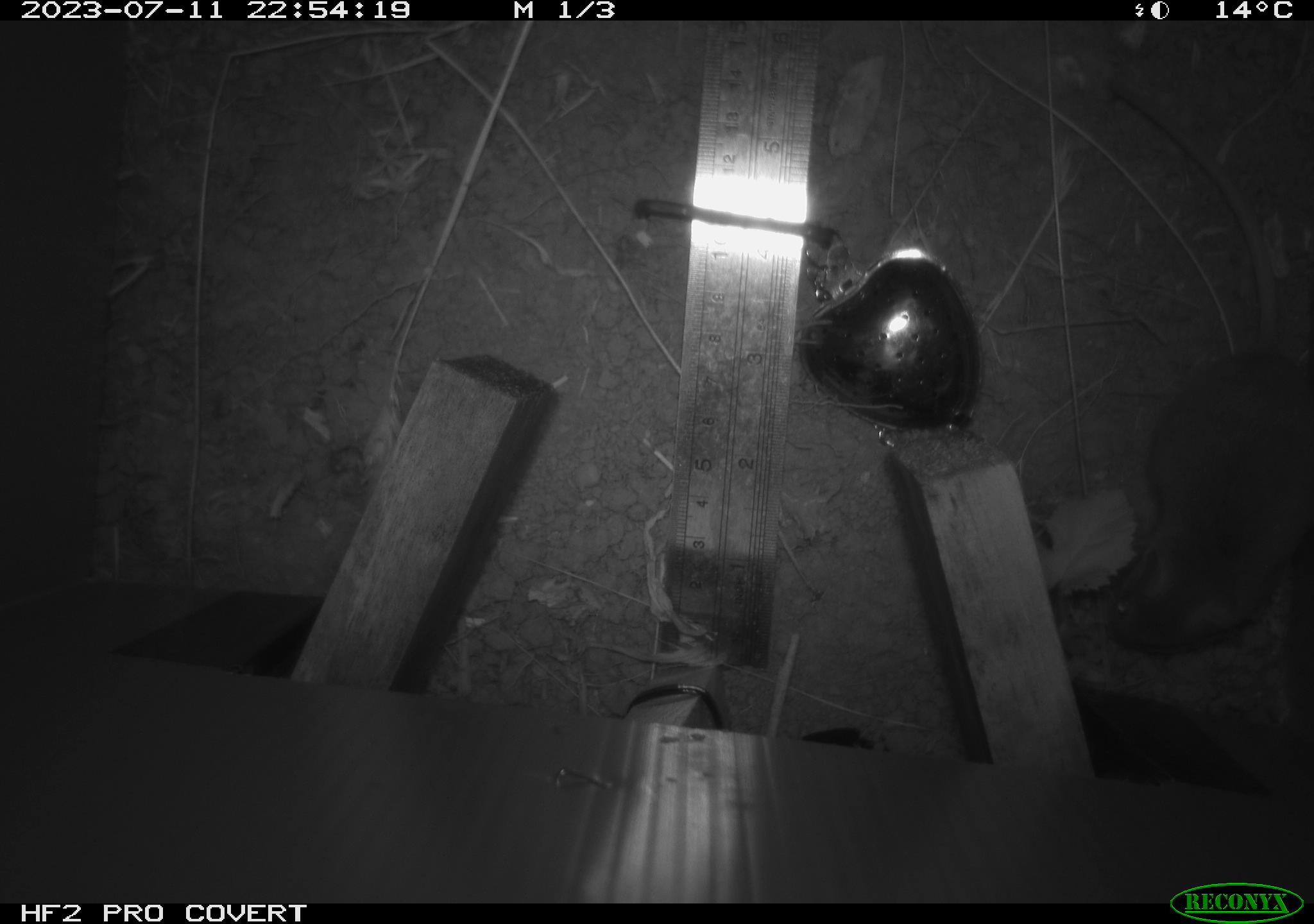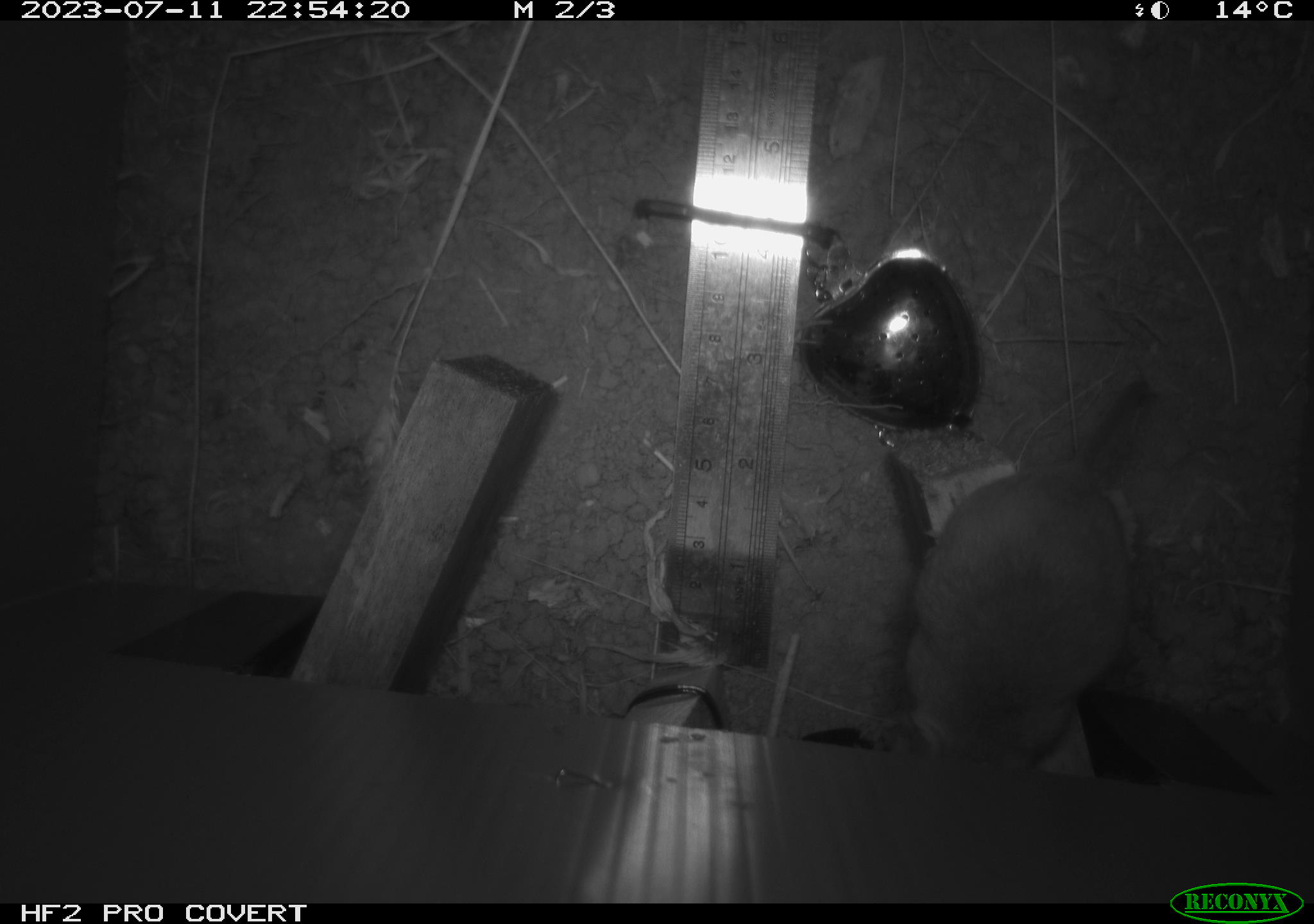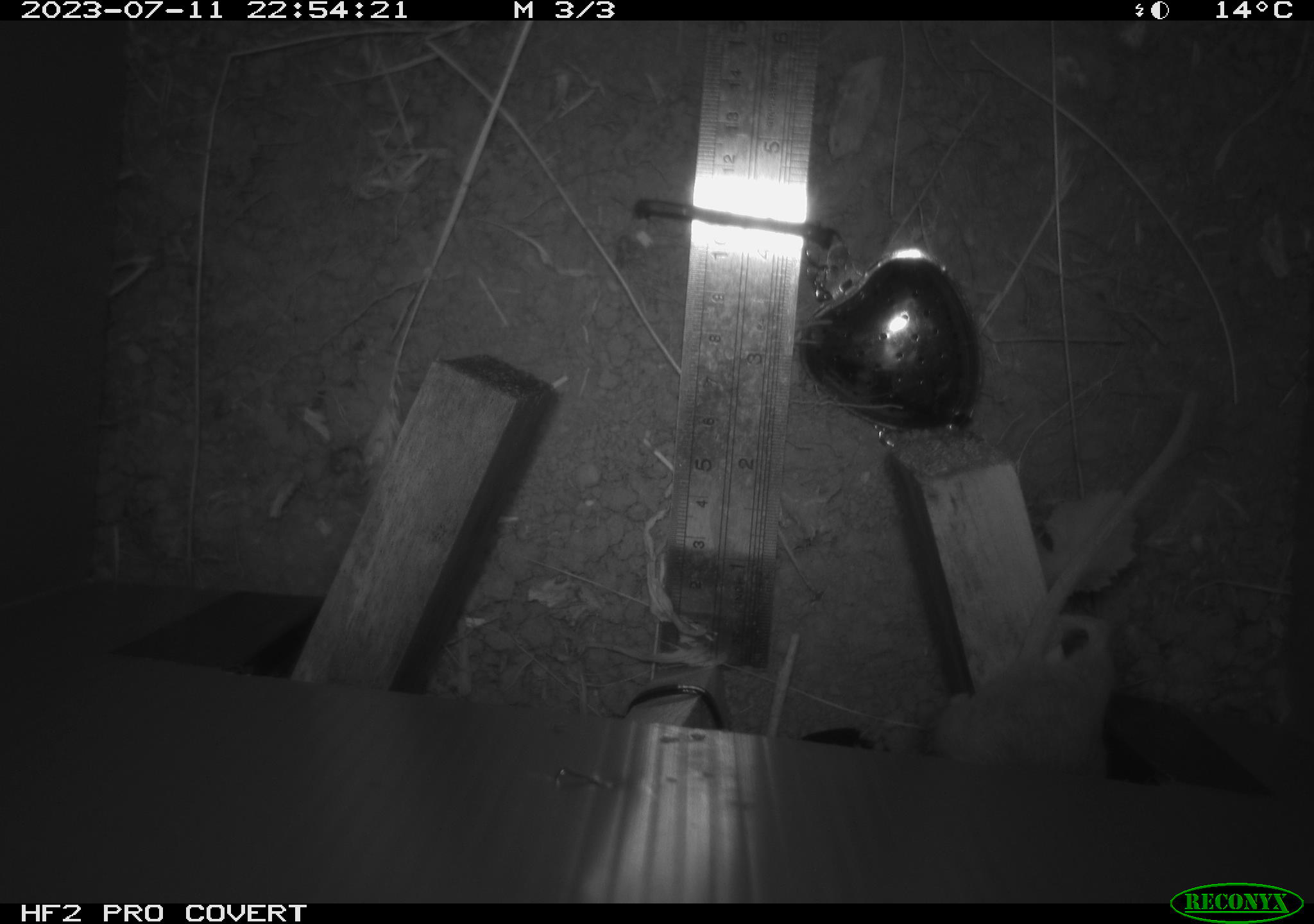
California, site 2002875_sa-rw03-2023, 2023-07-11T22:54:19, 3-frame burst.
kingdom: Animalia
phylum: Chordata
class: Mammalia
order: Rodentia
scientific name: Rodentia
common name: mouse species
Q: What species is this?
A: Mouse species (Rodentia).